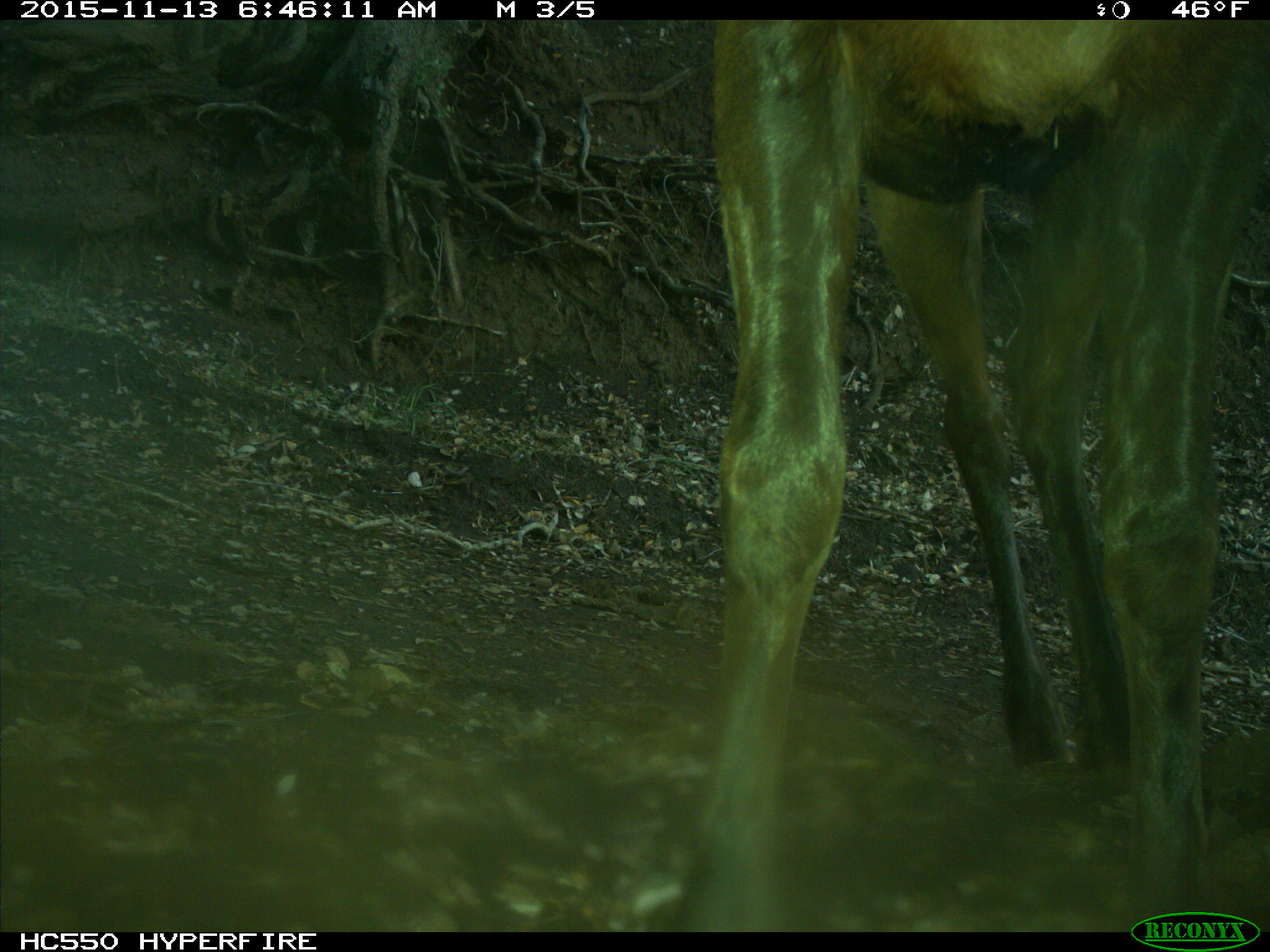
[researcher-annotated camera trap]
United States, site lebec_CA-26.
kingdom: Animalia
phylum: Chordata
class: Mammalia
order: Artiodactyla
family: Cervidae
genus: Cervus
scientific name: Cervus canadensis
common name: elk